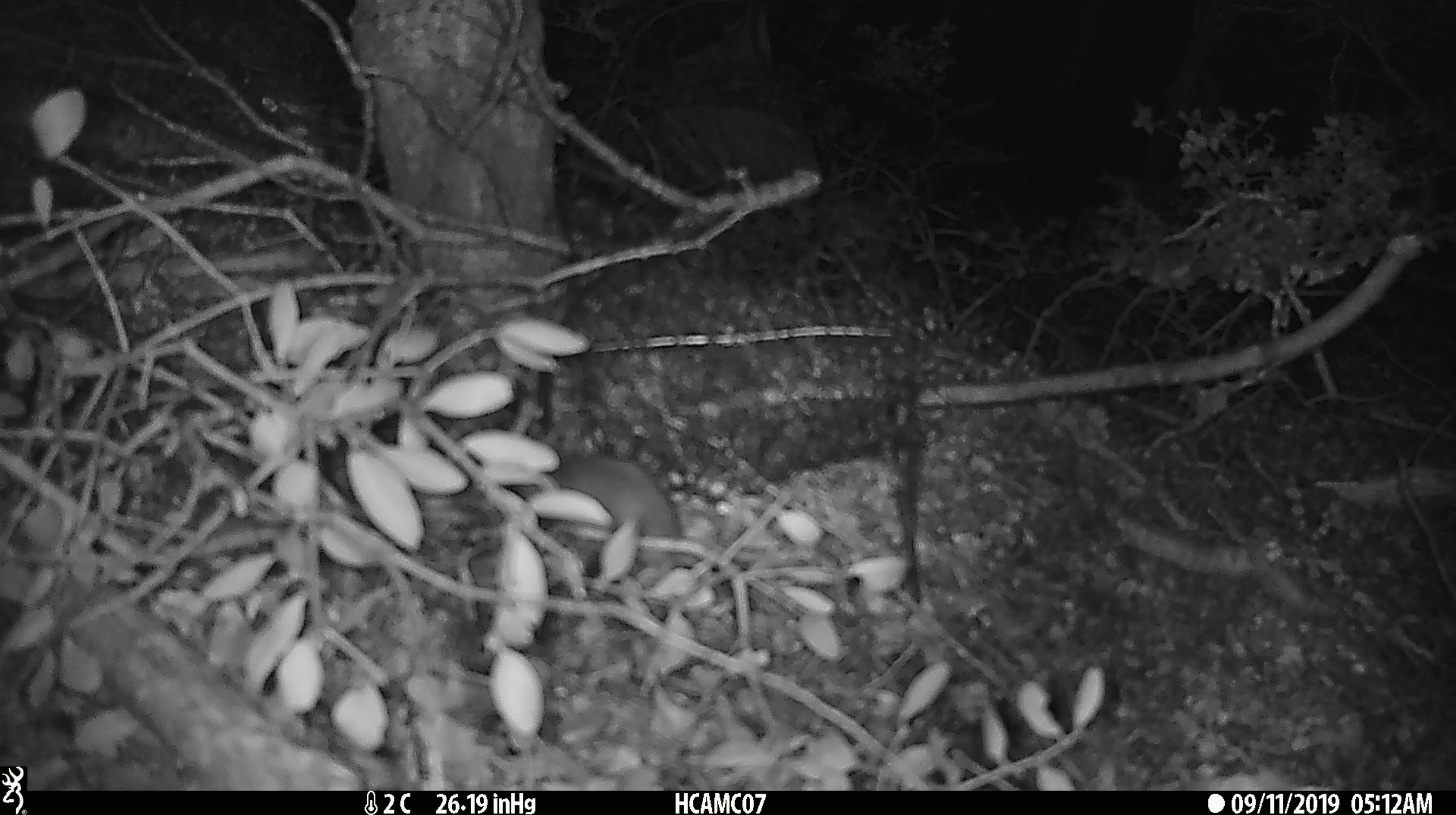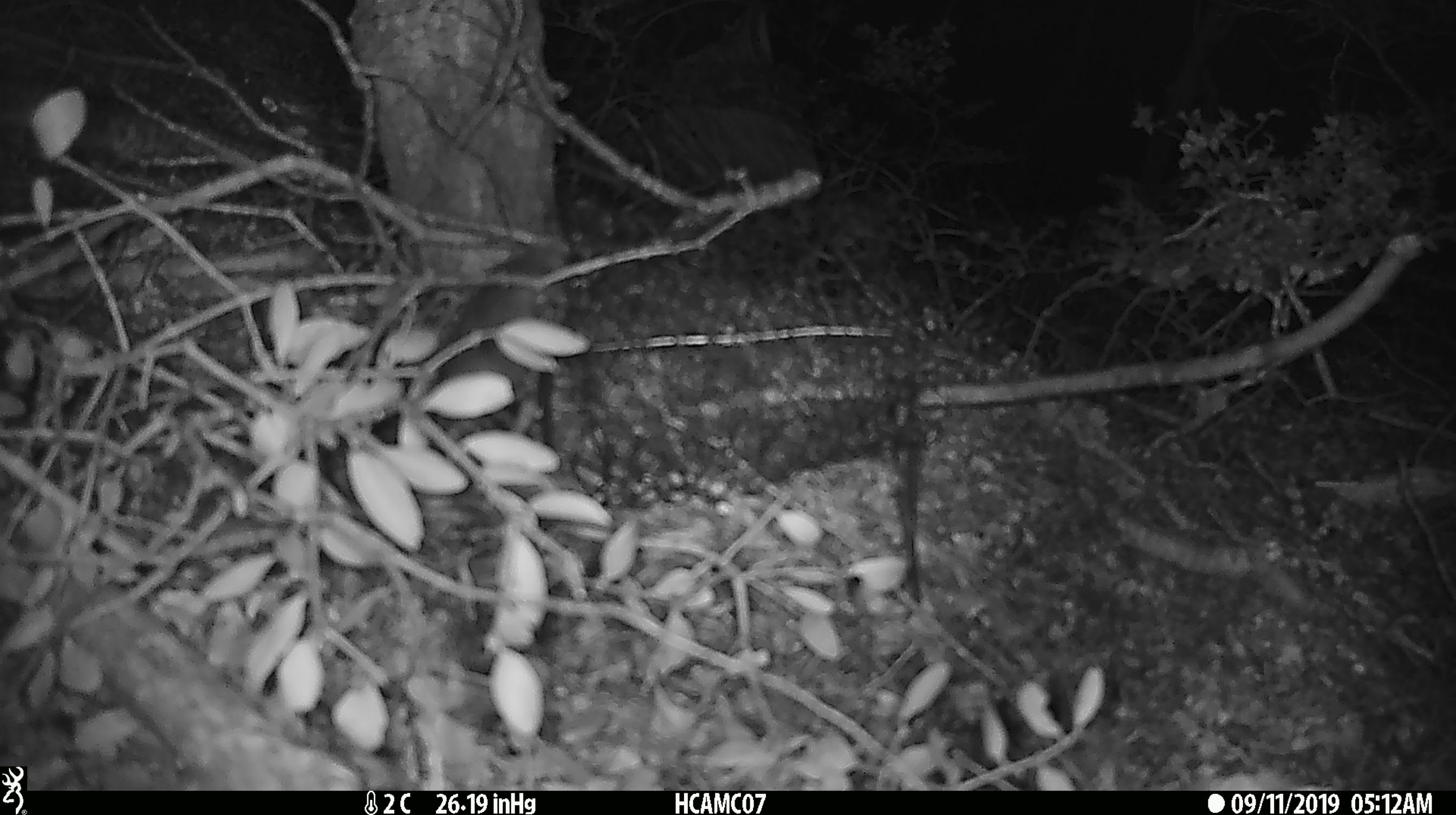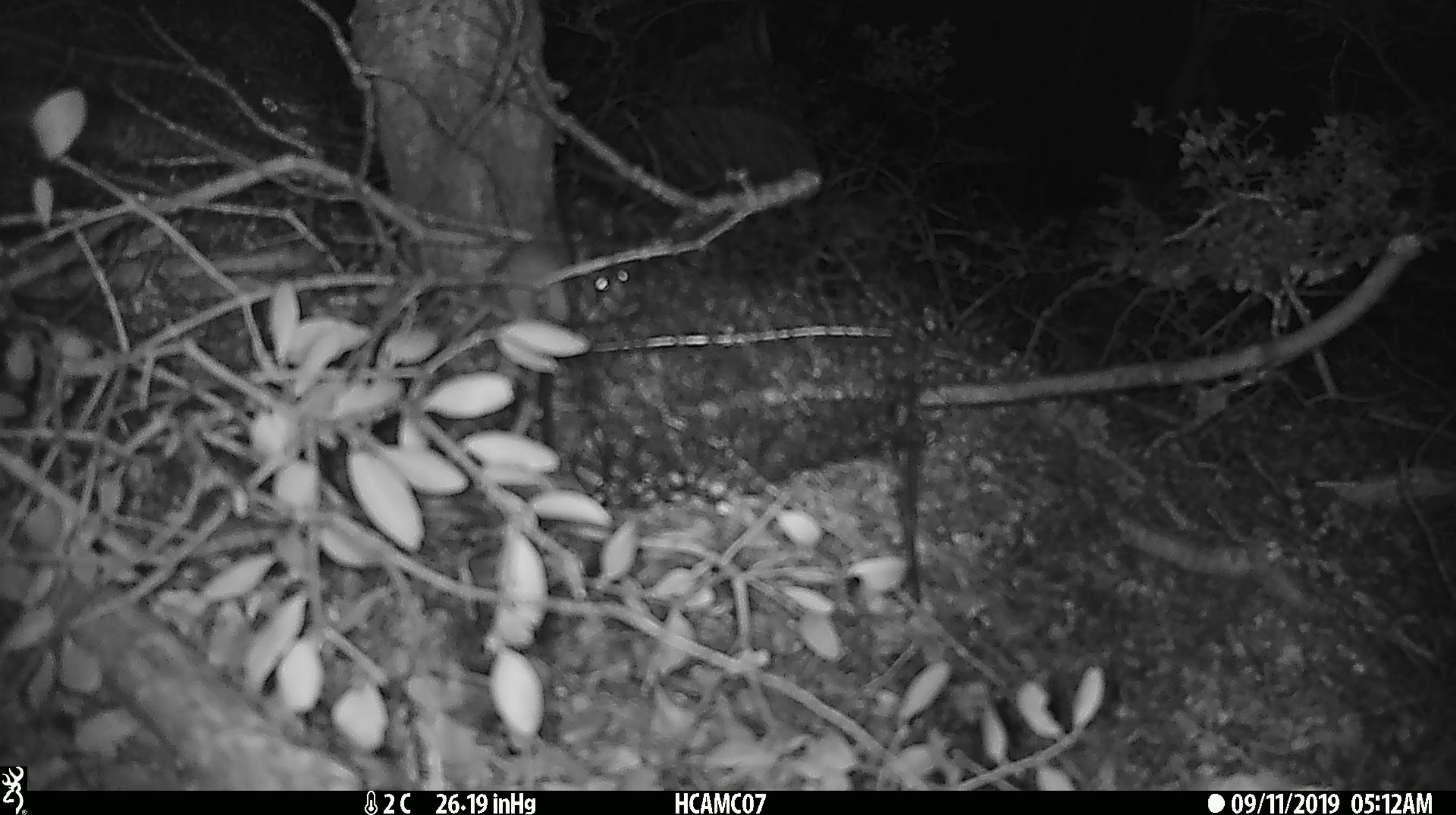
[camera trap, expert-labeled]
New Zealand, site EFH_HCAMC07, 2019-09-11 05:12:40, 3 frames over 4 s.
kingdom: Animalia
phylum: Chordata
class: Mammalia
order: Rodentia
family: Muridae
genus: Mus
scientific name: Mus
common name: mouse